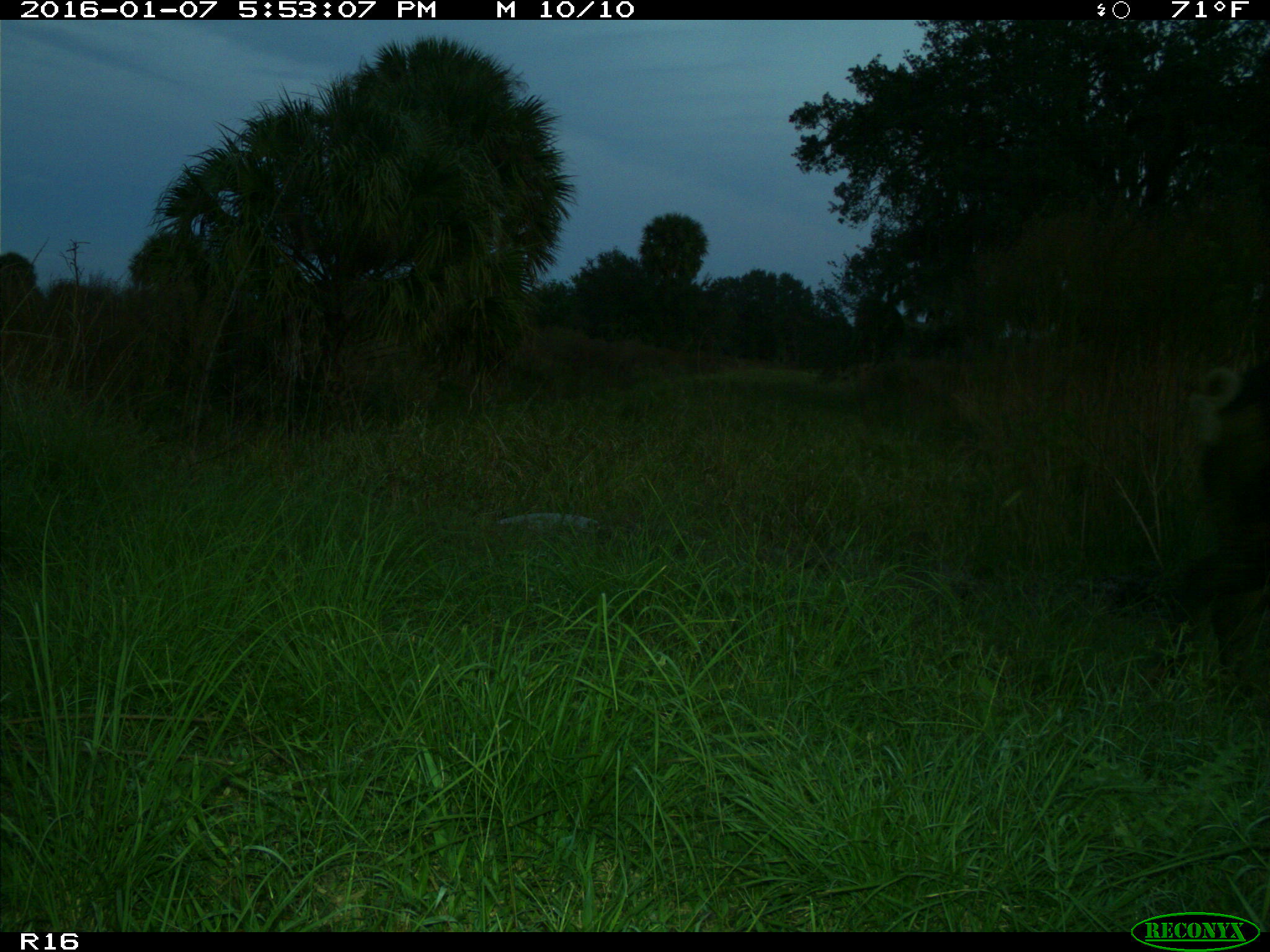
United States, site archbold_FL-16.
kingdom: Animalia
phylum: Chordata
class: Mammalia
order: Artiodactyla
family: Suidae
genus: Sus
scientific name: Sus scrofa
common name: wild boar